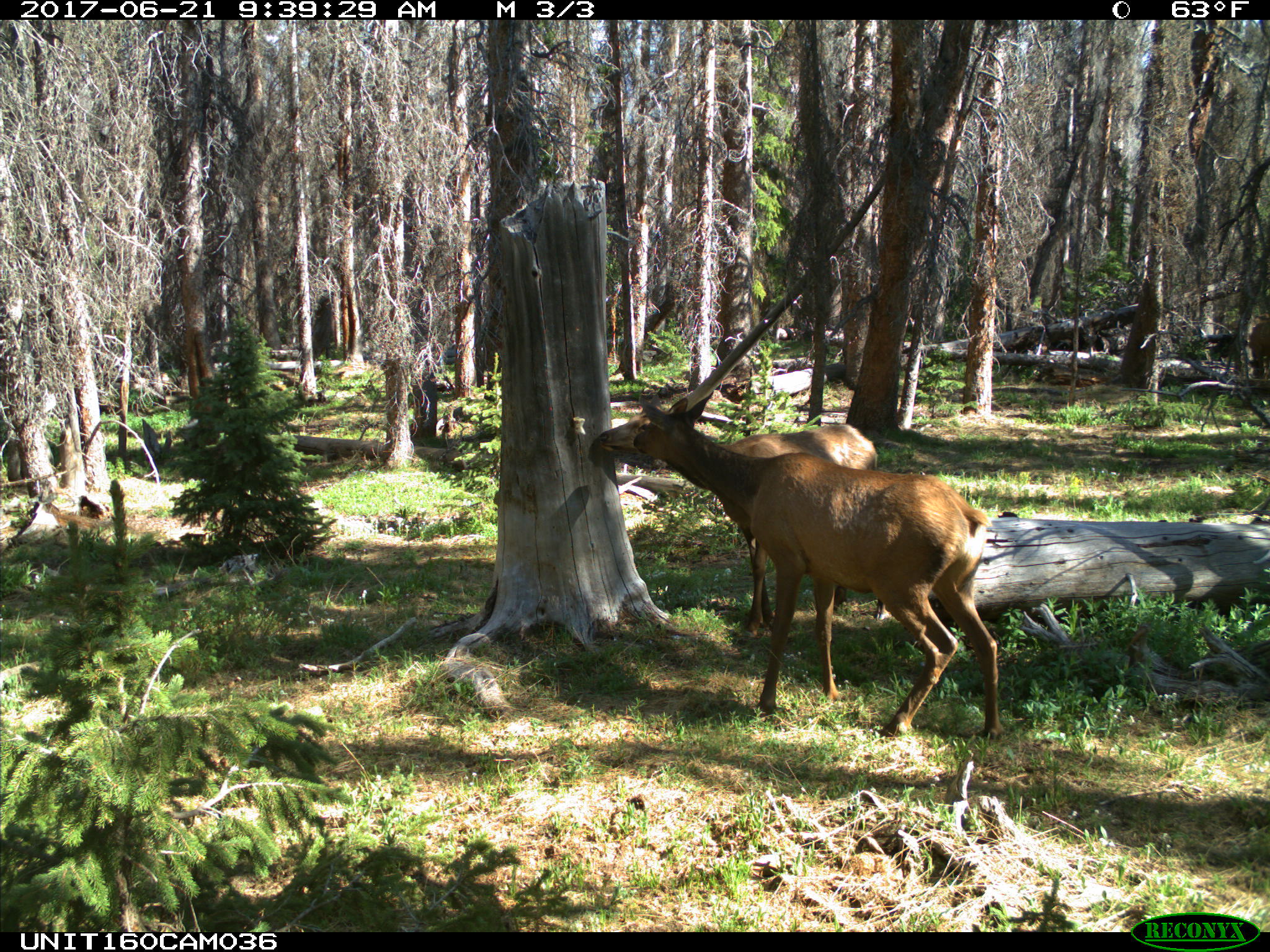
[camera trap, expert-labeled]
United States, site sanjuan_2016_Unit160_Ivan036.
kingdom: Animalia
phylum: Chordata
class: Mammalia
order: Artiodactyla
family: Cervidae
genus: Cervus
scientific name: Cervus elaphus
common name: red deer